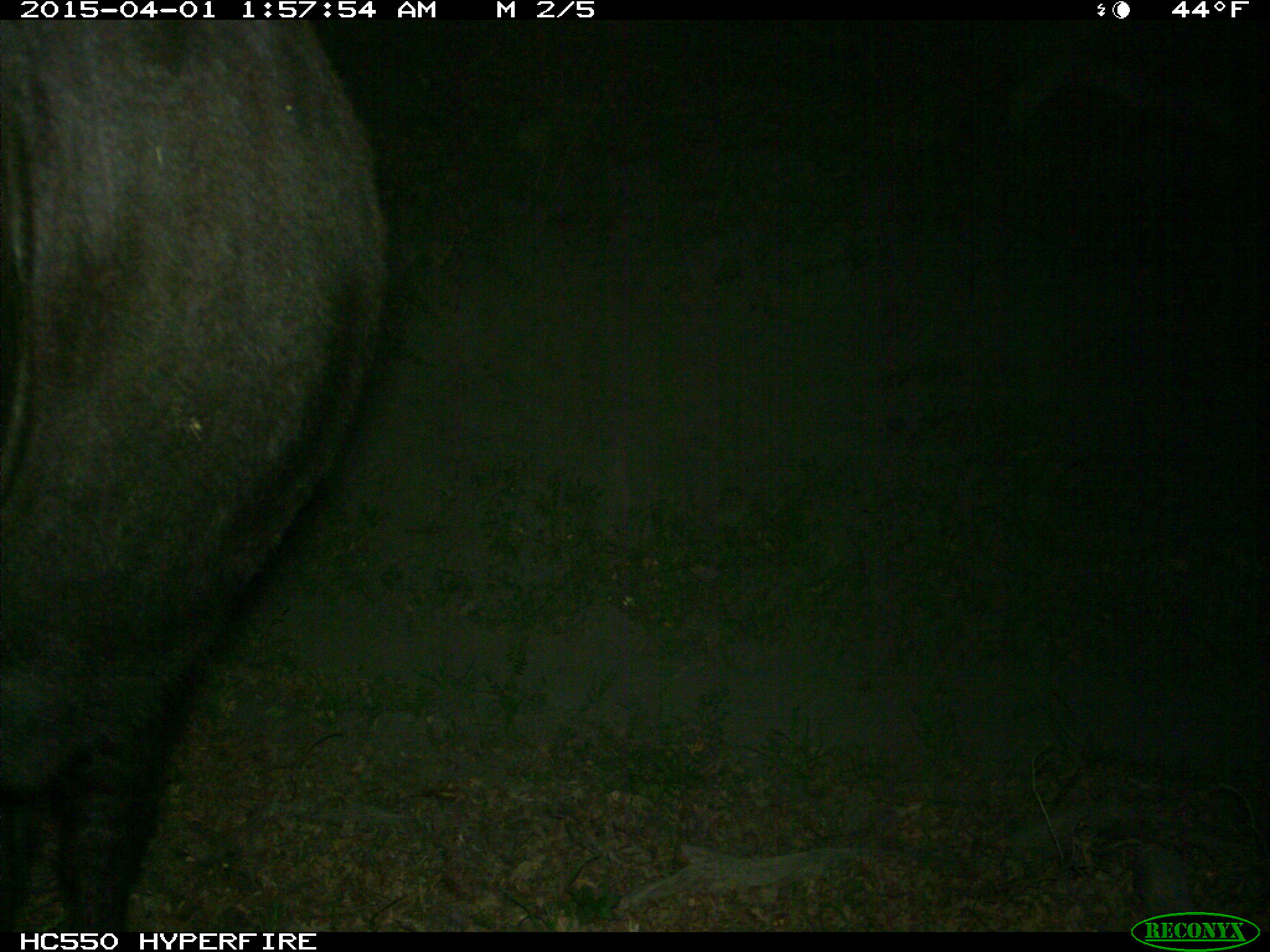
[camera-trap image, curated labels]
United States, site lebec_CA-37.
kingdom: Animalia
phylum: Chordata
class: Mammalia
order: Artiodactyla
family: Bovidae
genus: Bos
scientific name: Bos taurus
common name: domestic cow